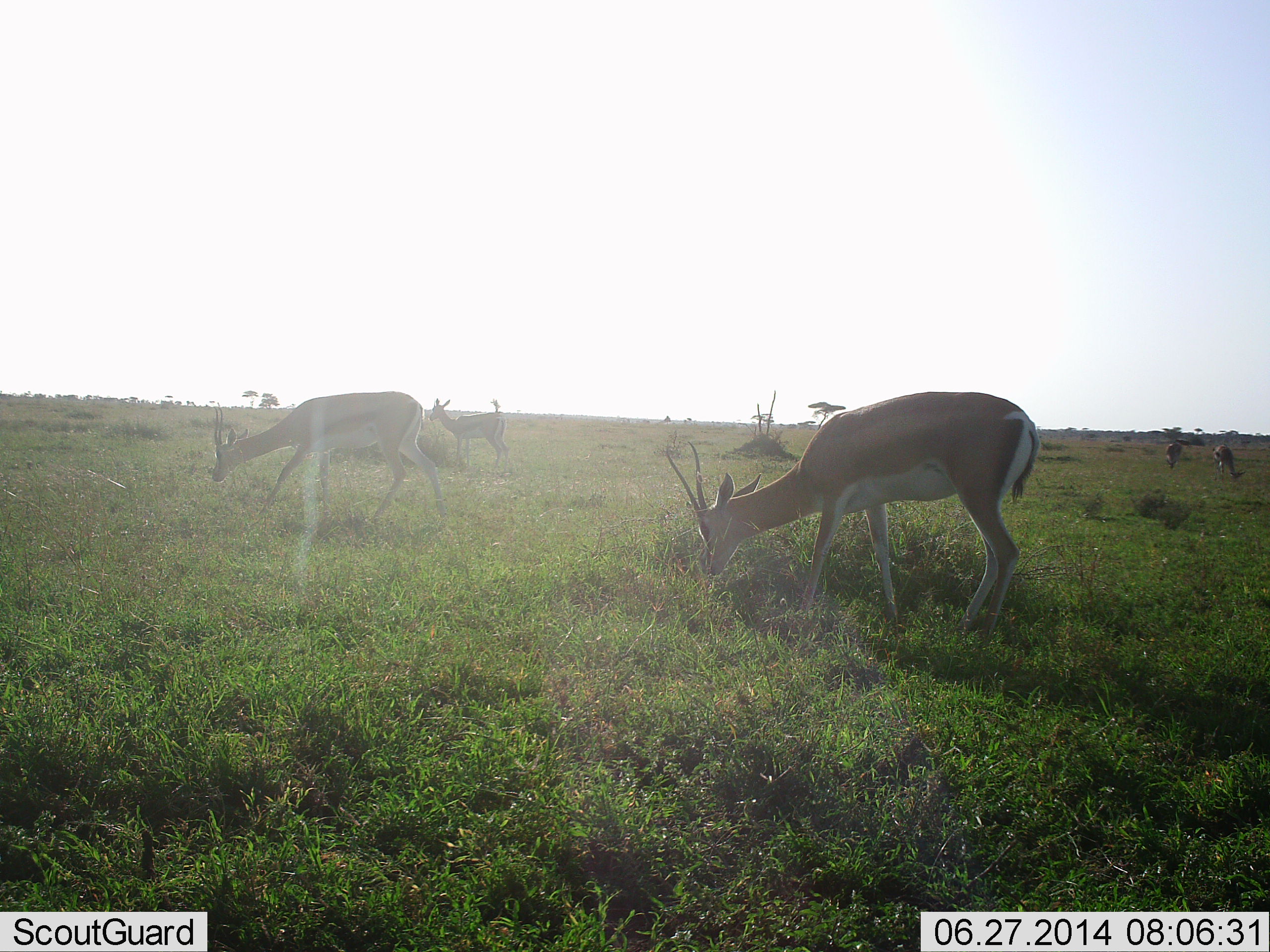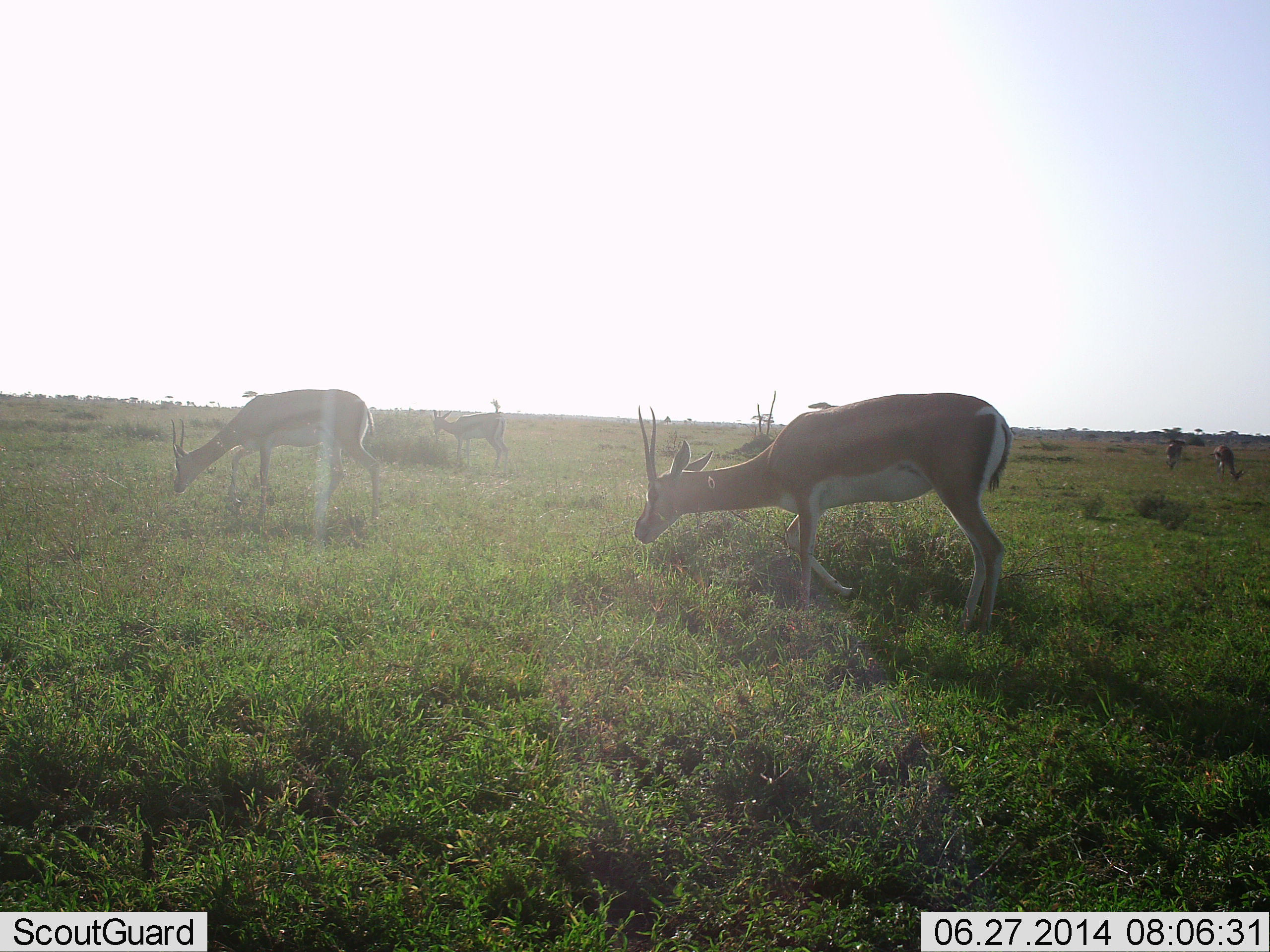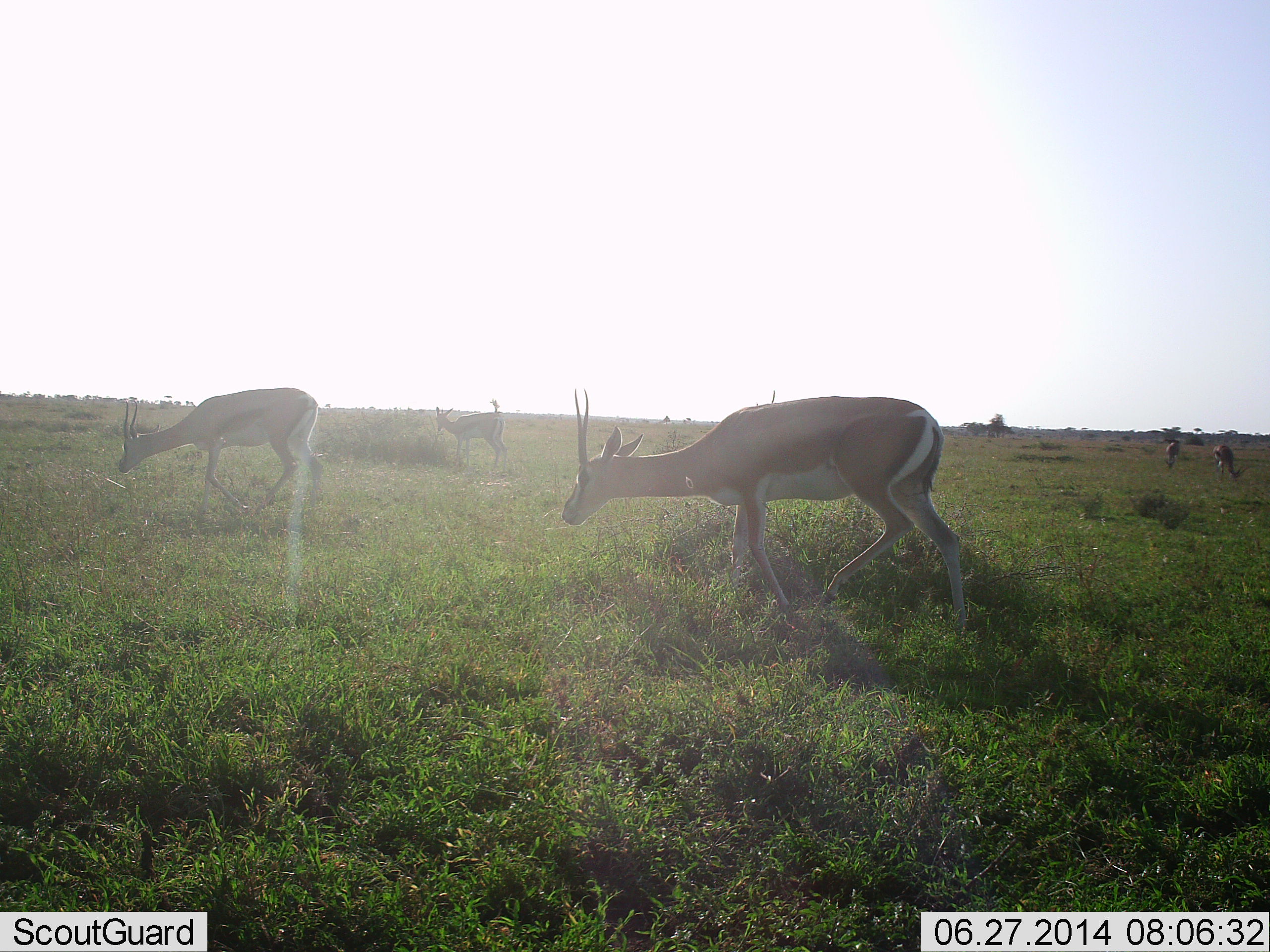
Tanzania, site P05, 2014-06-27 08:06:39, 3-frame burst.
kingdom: Animalia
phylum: Chordata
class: Mammalia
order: Artiodactyla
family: Bovidae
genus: Nanger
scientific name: Nanger granti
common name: grant's gazelle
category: gazellegrants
Gazellegrants (grant's gazelle) (Nanger granti), count 5. Behavior (volunteer vote fractions): standing 40%, resting 0%, moving 70%, interacting 0%. Young present (vote fraction): 0%. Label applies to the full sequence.